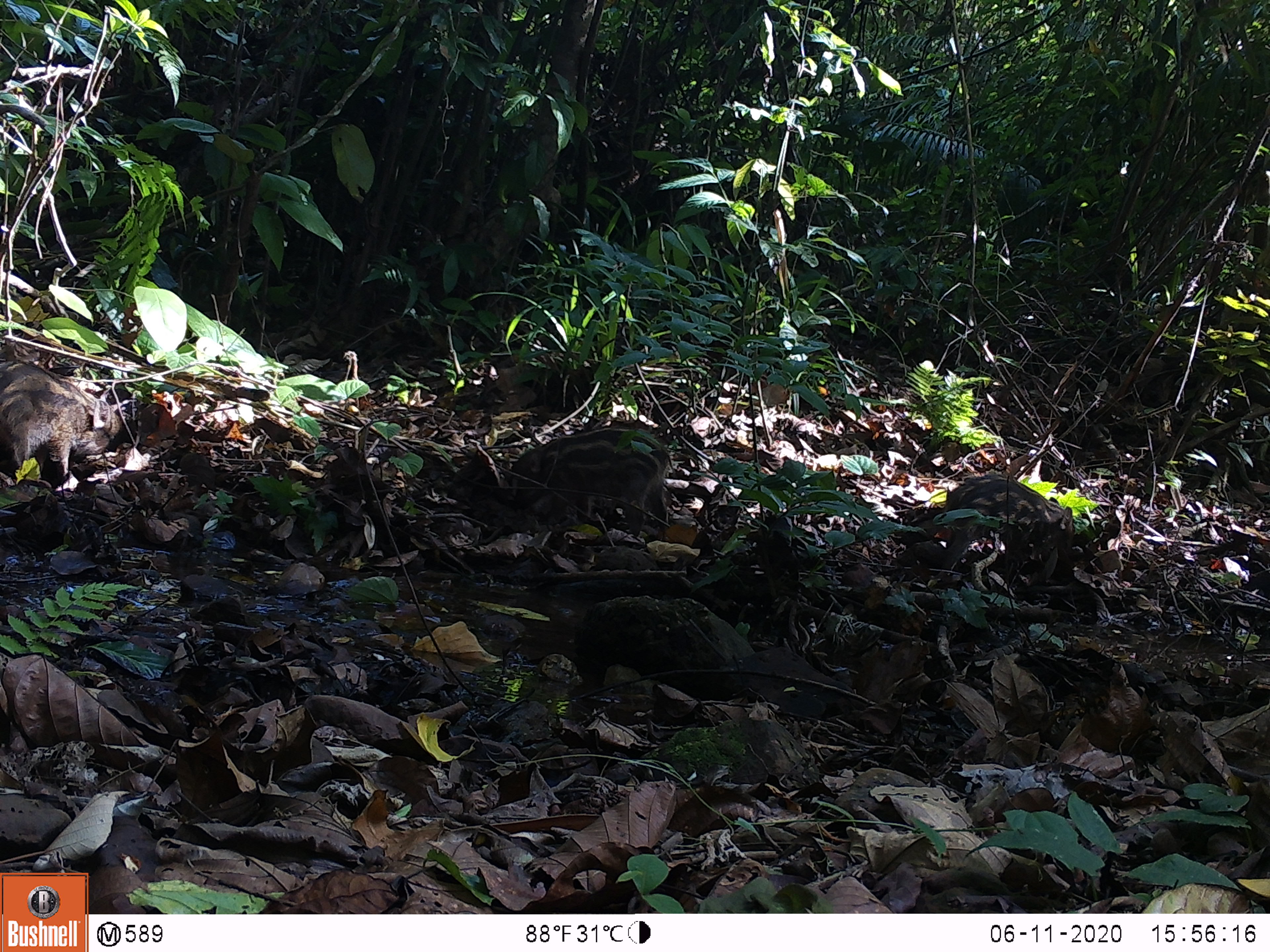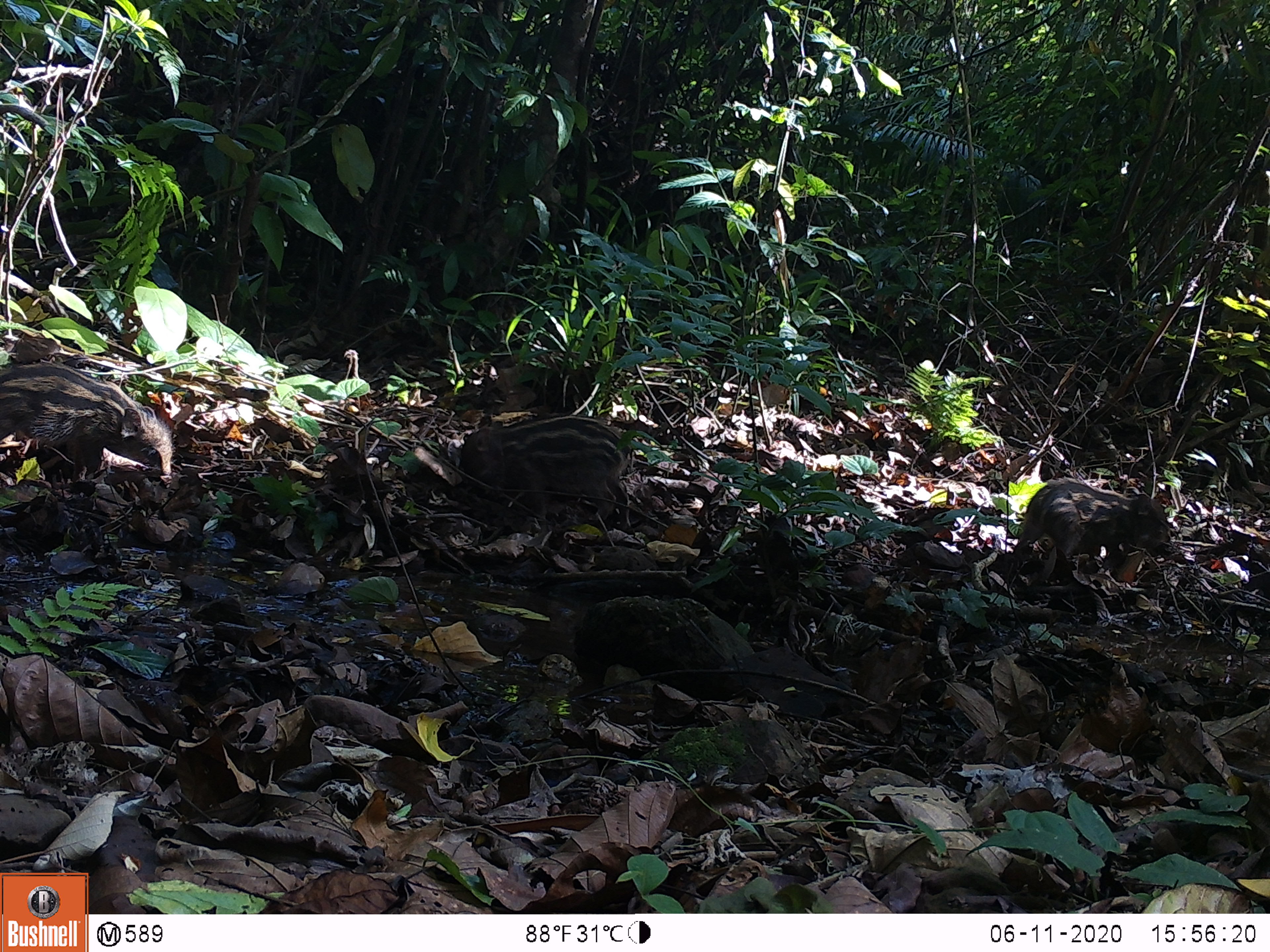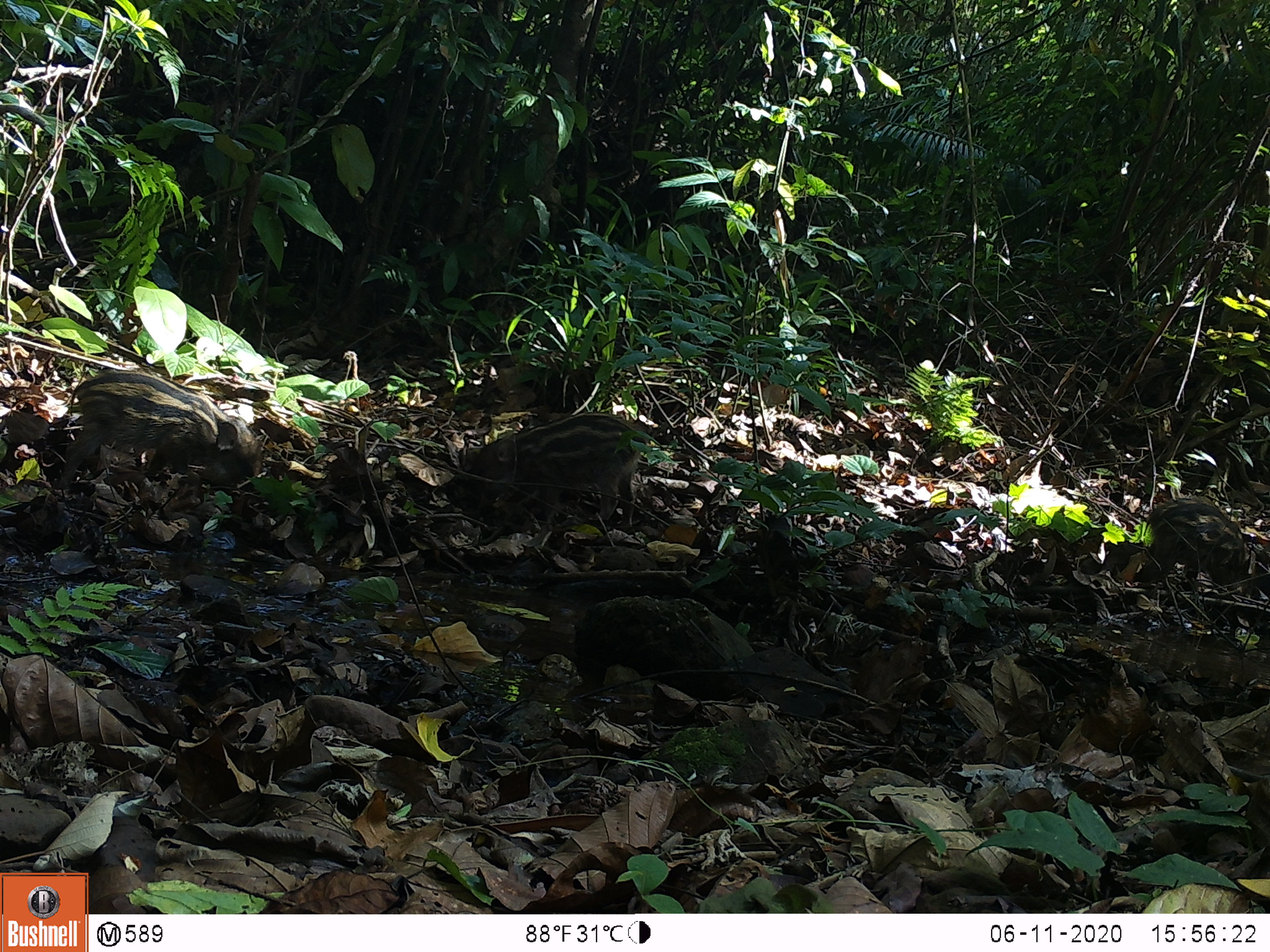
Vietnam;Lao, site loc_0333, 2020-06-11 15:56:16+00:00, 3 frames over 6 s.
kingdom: Animalia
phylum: Chordata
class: Mammalia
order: Artiodactyla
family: Suidae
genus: Sus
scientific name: Sus scrofa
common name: eurasian wild pig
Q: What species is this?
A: Eurasian wild pig (Sus scrofa).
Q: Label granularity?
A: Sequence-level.